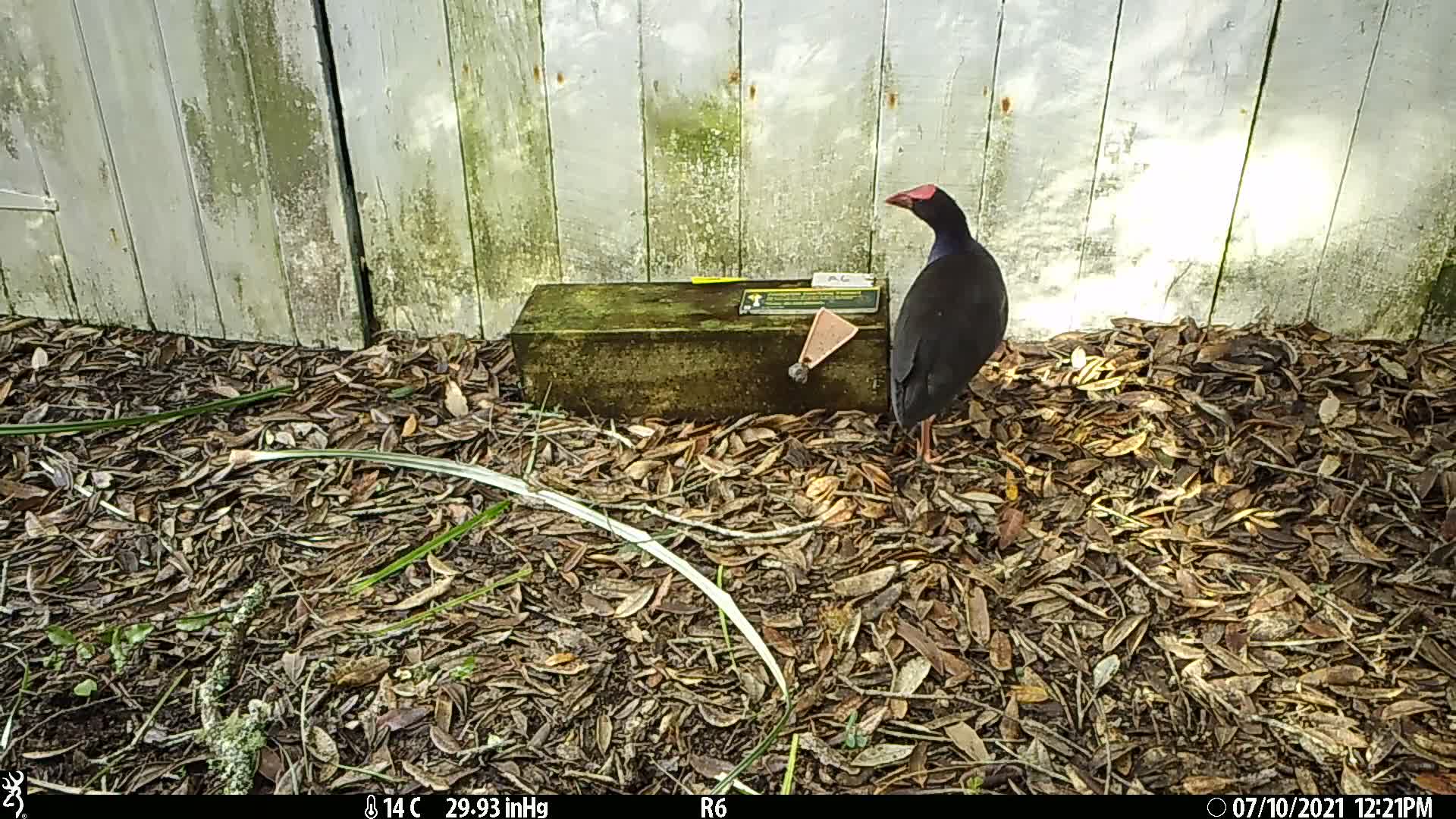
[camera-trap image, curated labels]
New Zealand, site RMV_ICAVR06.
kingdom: Animalia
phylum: Chordata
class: Aves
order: Gruiformes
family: Rallidae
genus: Porphyrio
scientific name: Porphyrio melanotus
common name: australasian swamphen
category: pukeko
Pukeko (australasian swamphen) (Porphyrio melanotus).